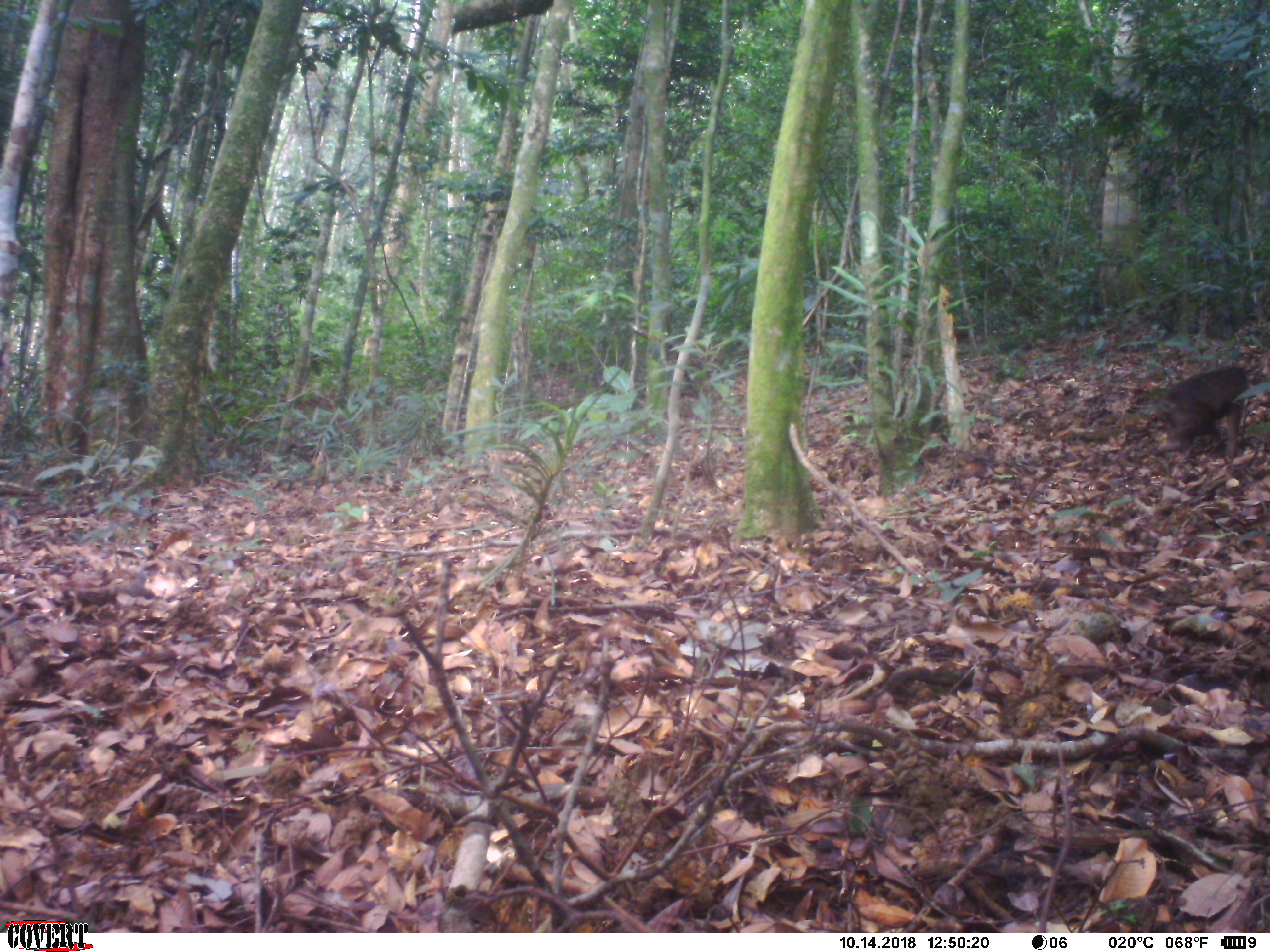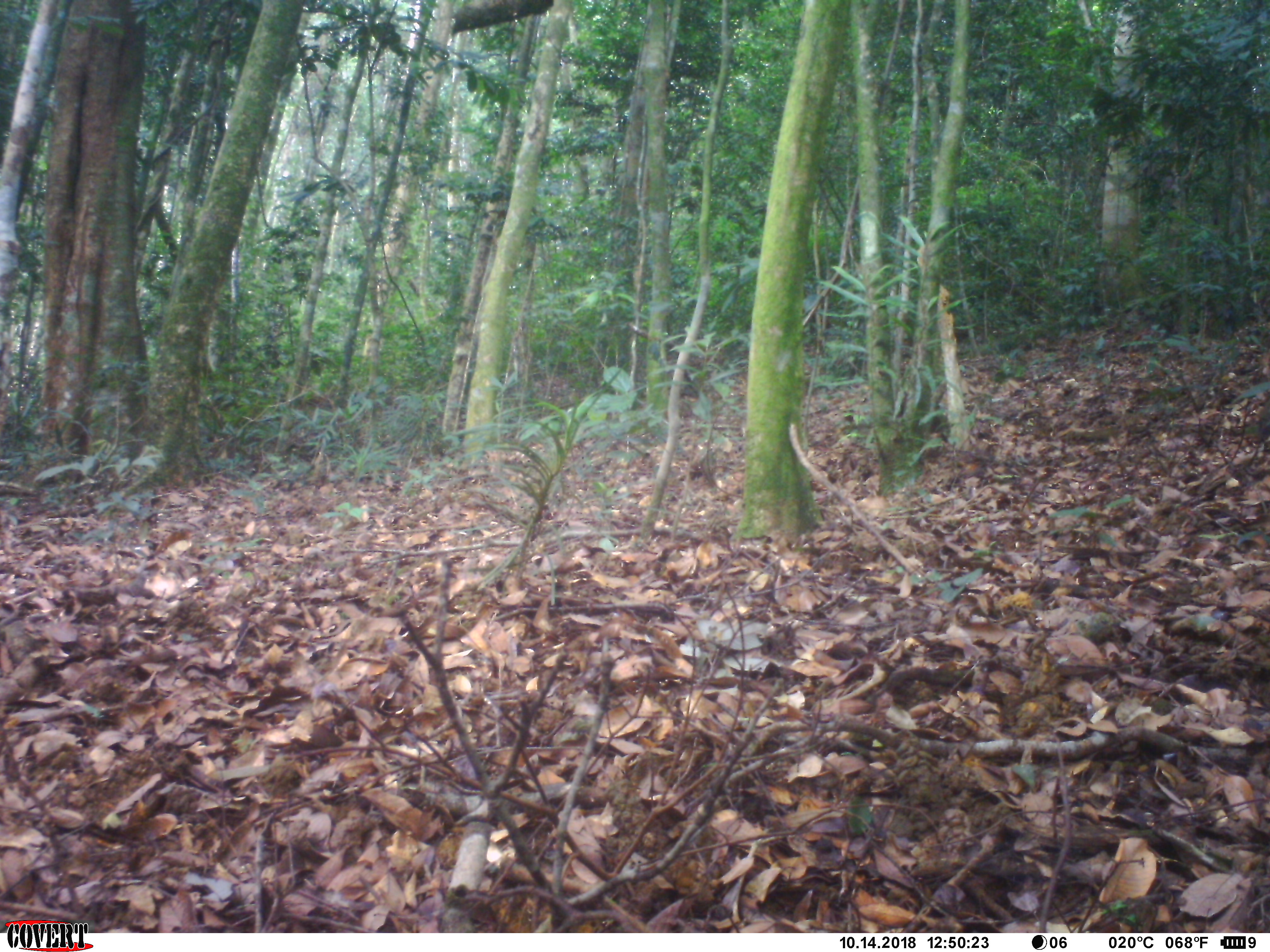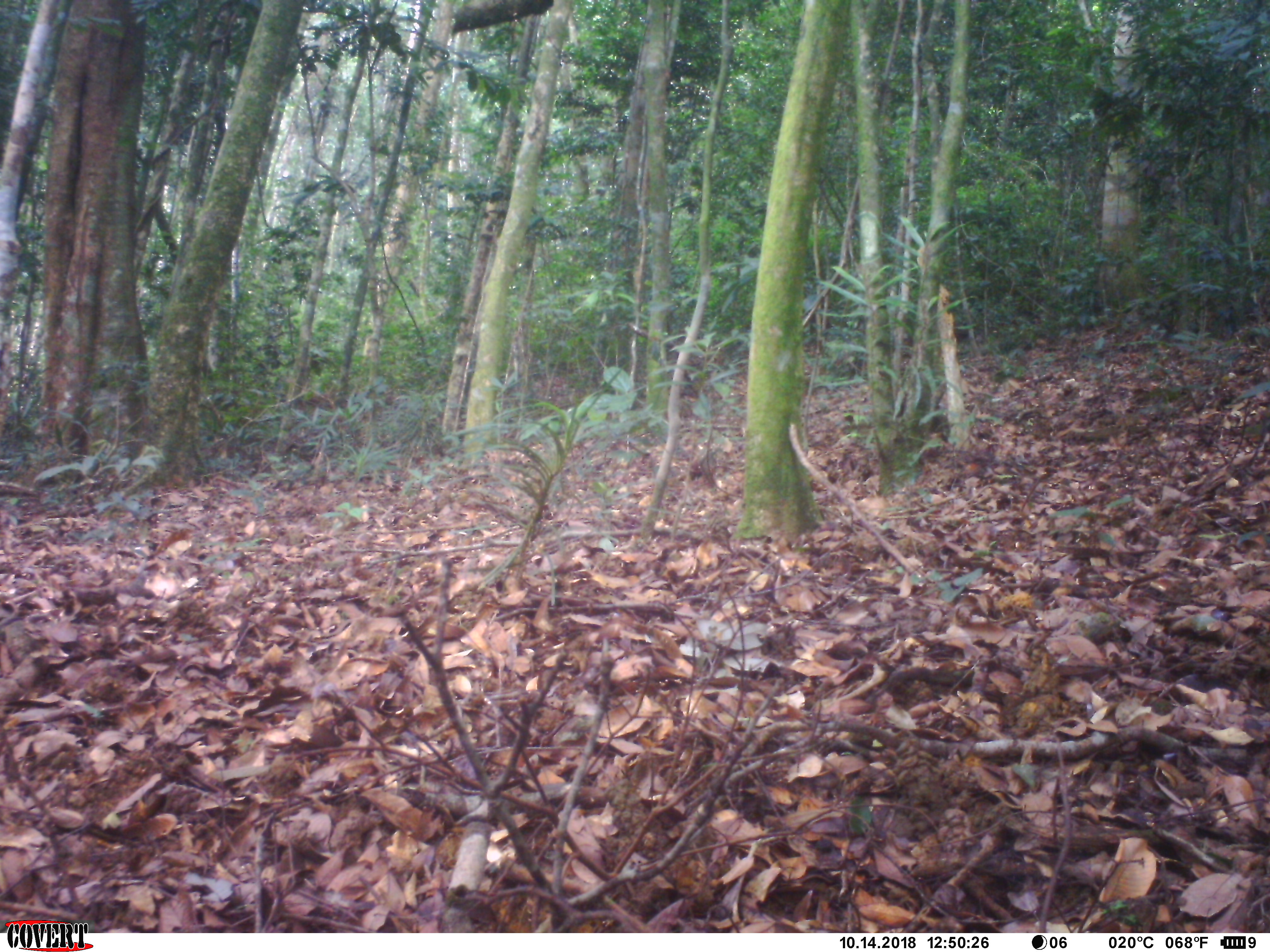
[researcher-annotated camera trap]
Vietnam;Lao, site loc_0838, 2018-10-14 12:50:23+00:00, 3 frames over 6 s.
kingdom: Animalia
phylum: Chordata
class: Mammalia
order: Primates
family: Cercopithecidae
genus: Macaca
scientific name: Macaca arctoides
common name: stump-tailed macaque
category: stump tailed macaque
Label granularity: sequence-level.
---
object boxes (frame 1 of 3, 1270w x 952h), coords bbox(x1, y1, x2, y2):
stump tailed macaque: bbox(1161, 365, 1250, 459)